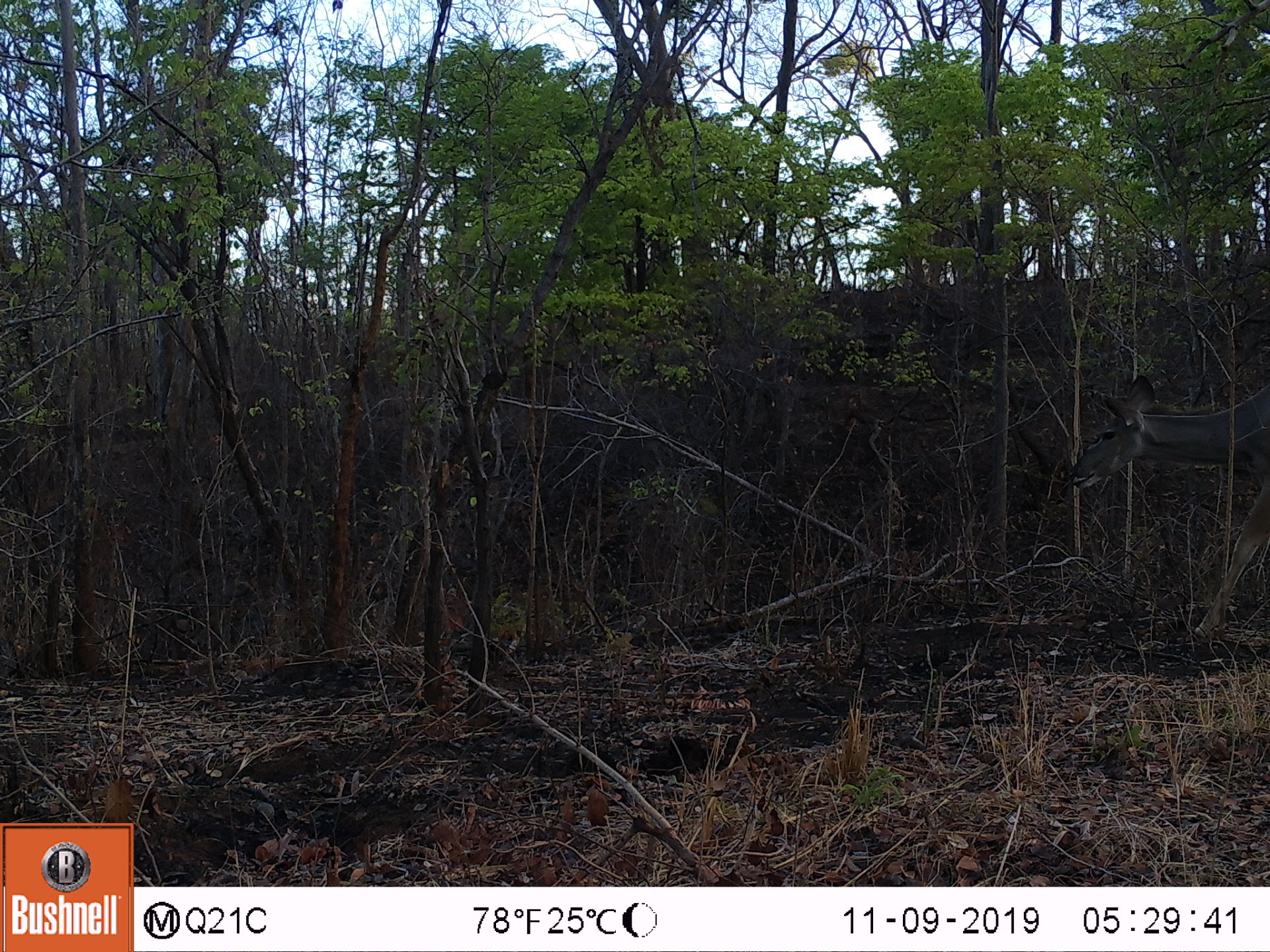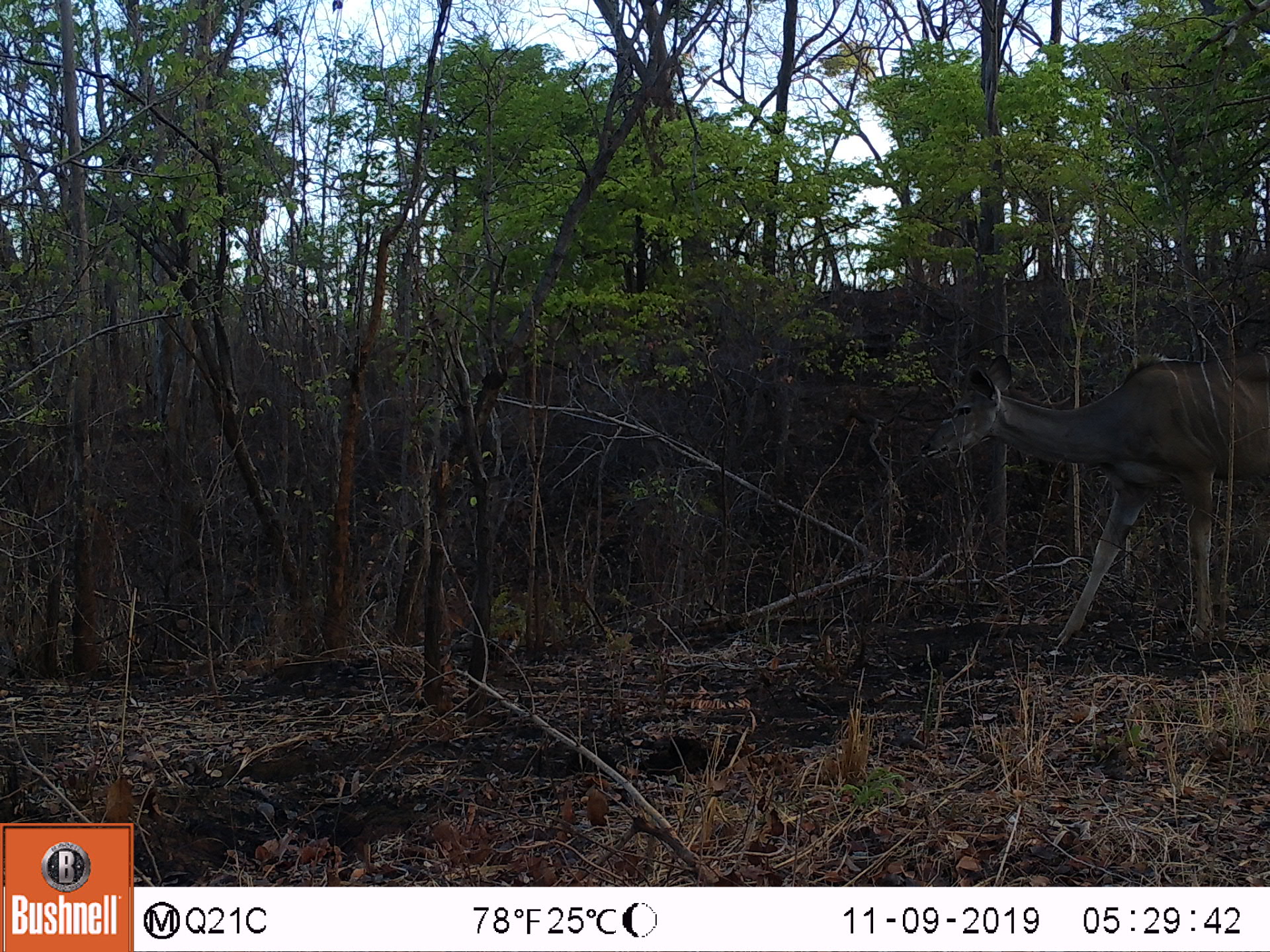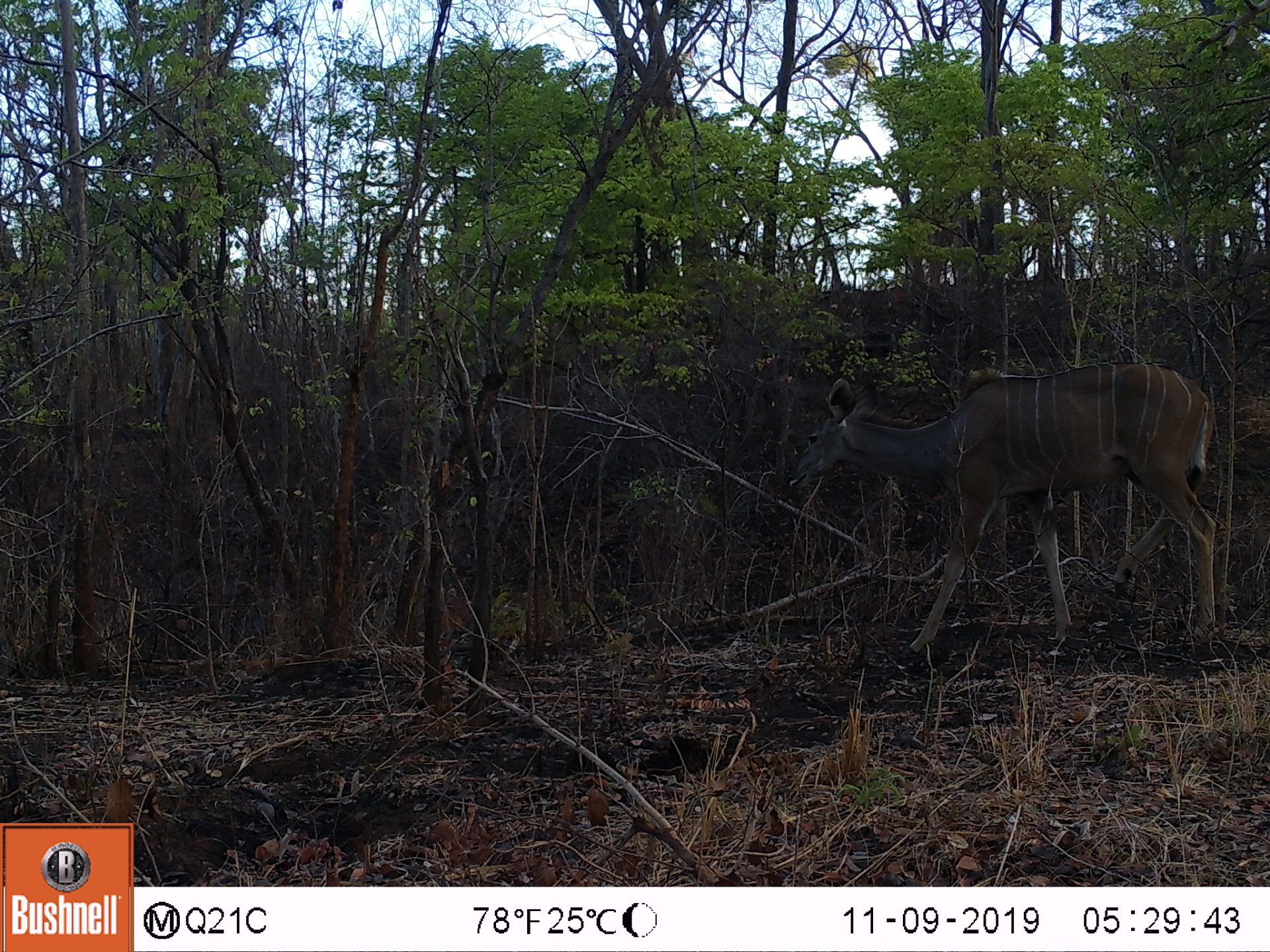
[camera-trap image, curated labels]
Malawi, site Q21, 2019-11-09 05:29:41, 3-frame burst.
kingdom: Animalia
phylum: Chordata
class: Mammalia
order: Artiodactyla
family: Bovidae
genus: Tragelaphus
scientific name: Tragelaphus strepsiceros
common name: greater kudu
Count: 1.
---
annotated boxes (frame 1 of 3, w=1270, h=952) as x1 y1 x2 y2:
greater kudu: 1059 368 1262 644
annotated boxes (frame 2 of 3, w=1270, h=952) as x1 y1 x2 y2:
greater kudu: 914 330 1260 673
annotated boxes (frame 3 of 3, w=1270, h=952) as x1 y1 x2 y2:
greater kudu: 782 372 1241 649